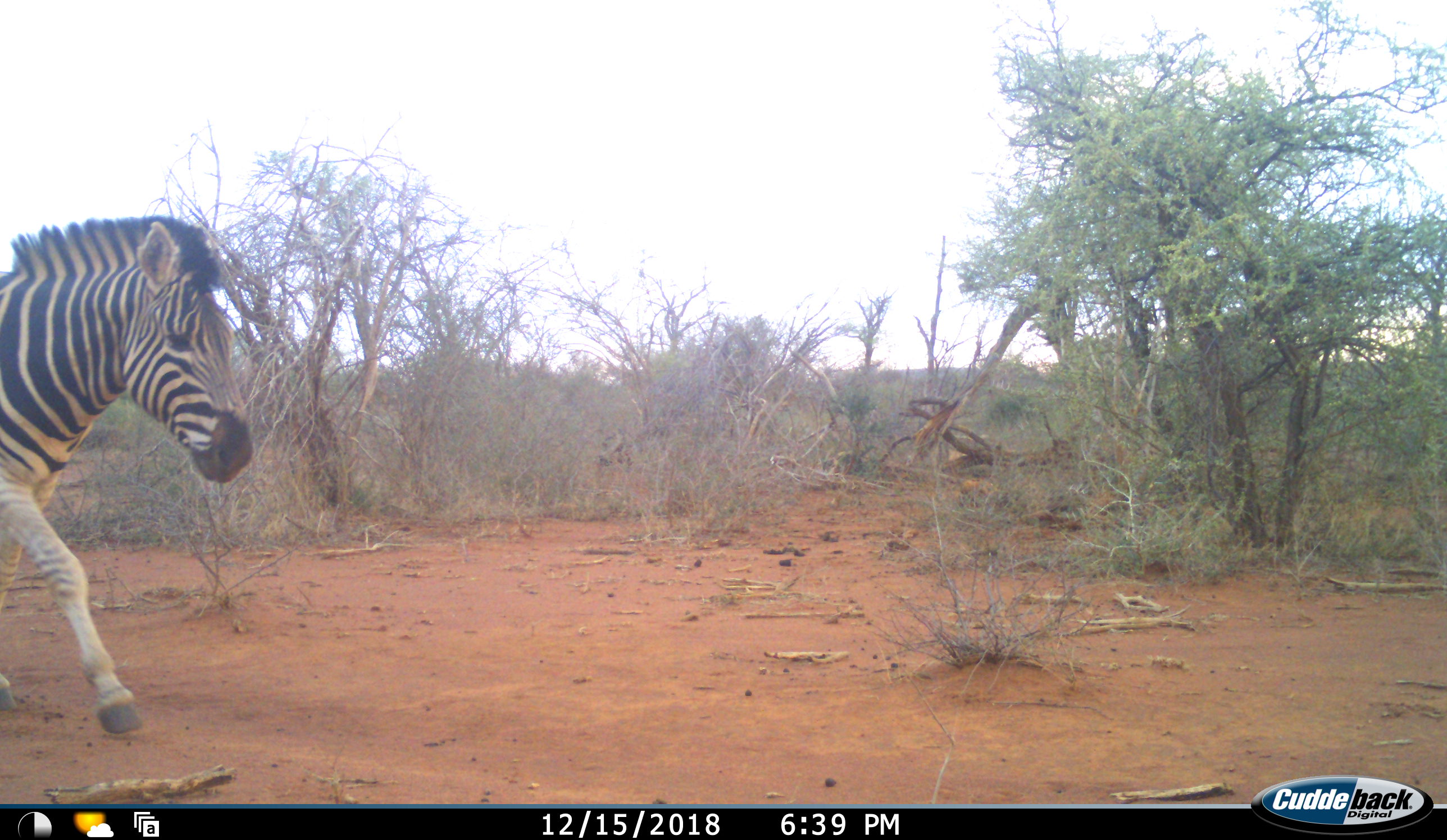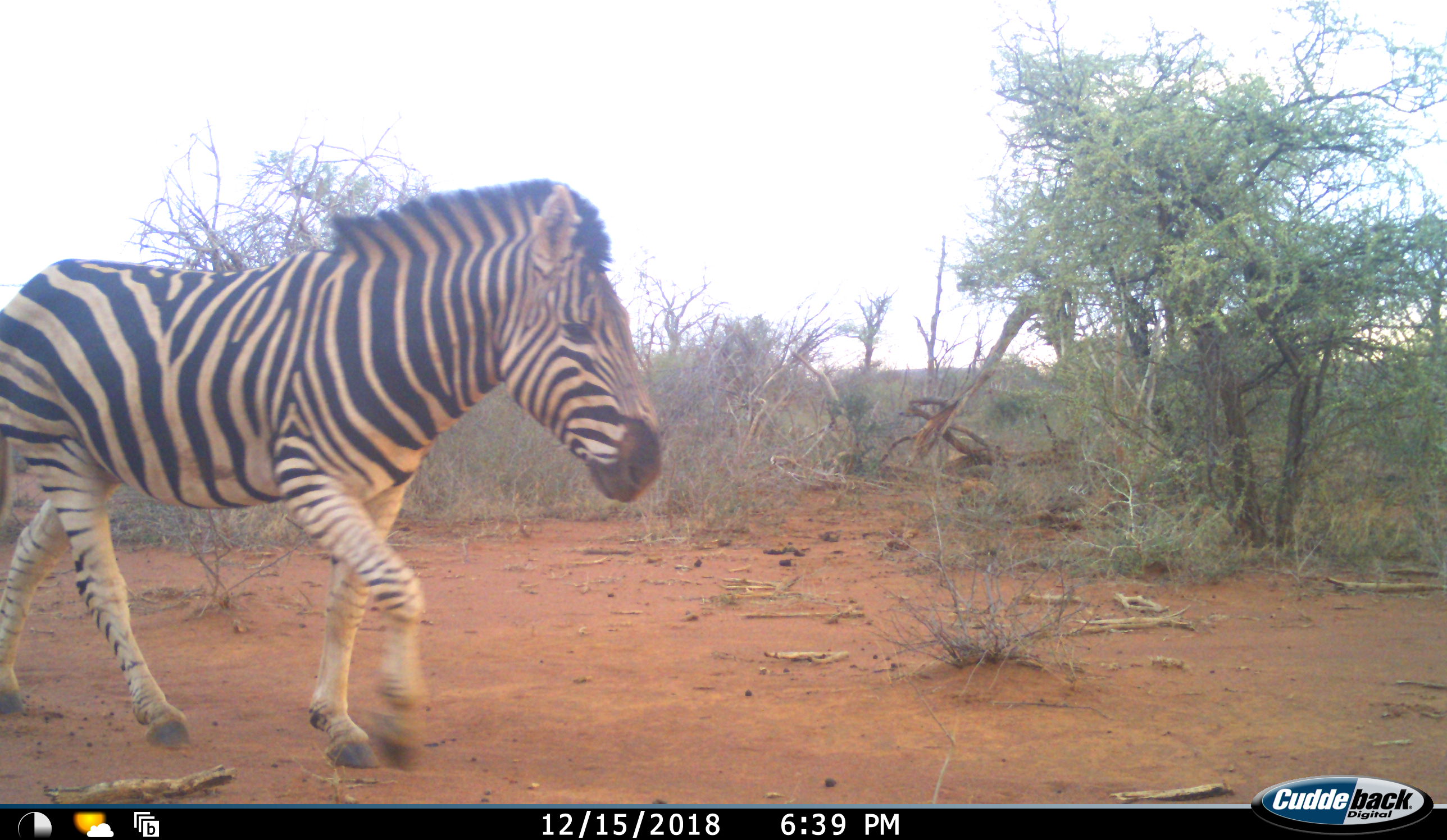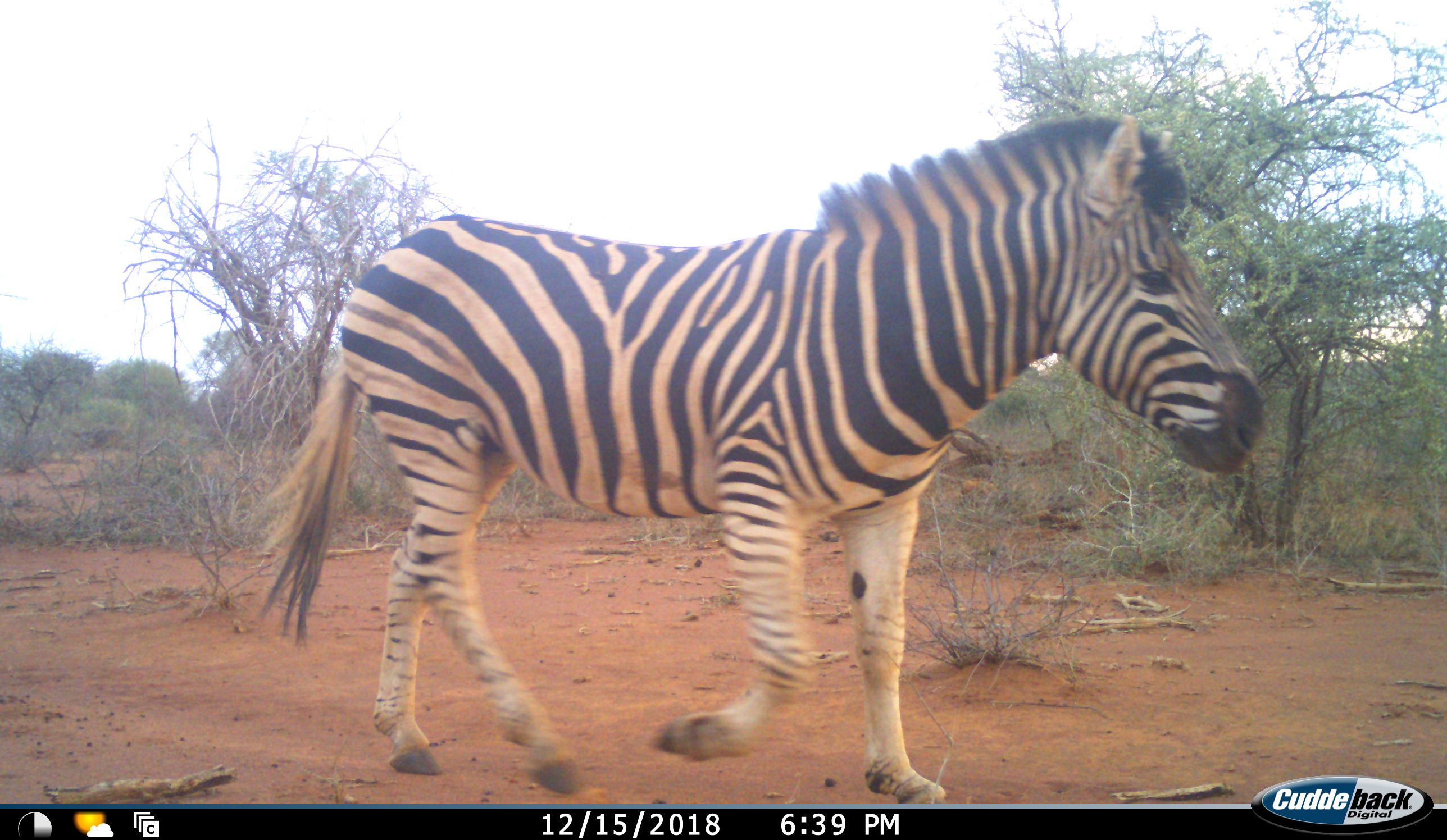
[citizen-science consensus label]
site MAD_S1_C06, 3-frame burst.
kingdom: Animalia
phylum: Chordata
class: Mammalia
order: Perissodactyla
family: Equidae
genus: Equus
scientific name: Equus quagga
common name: plains zebra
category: zebraplains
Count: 1.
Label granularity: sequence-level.